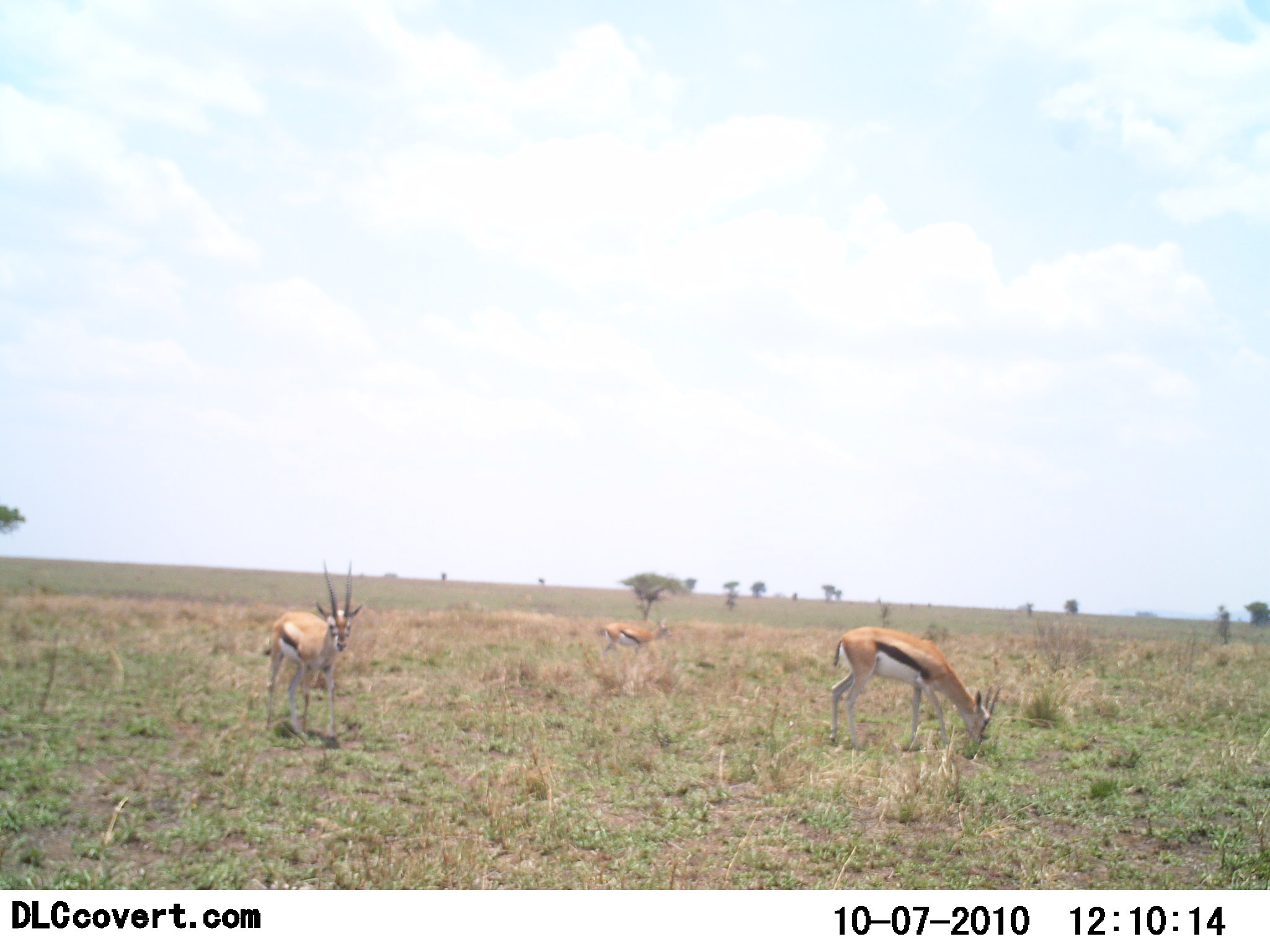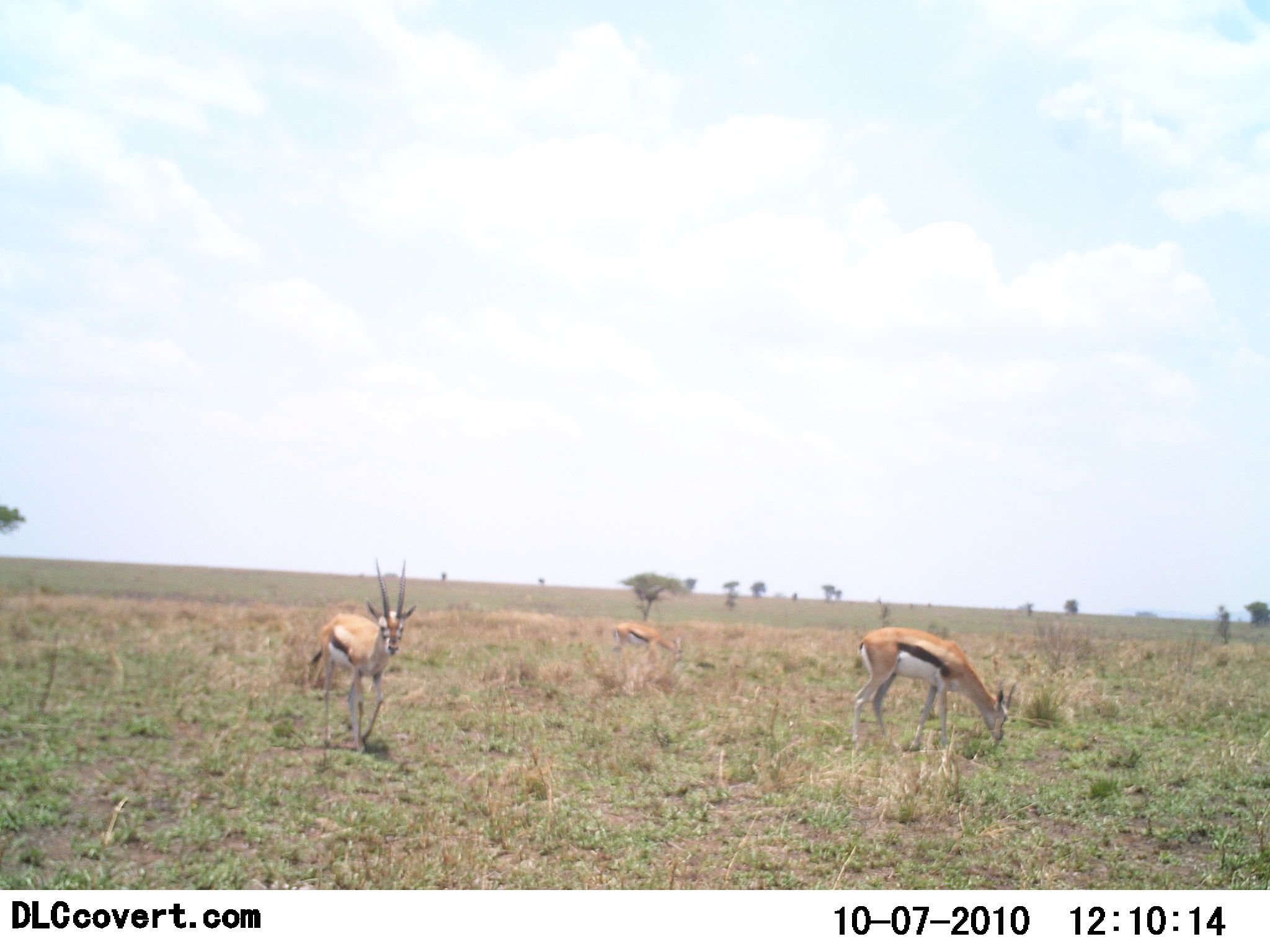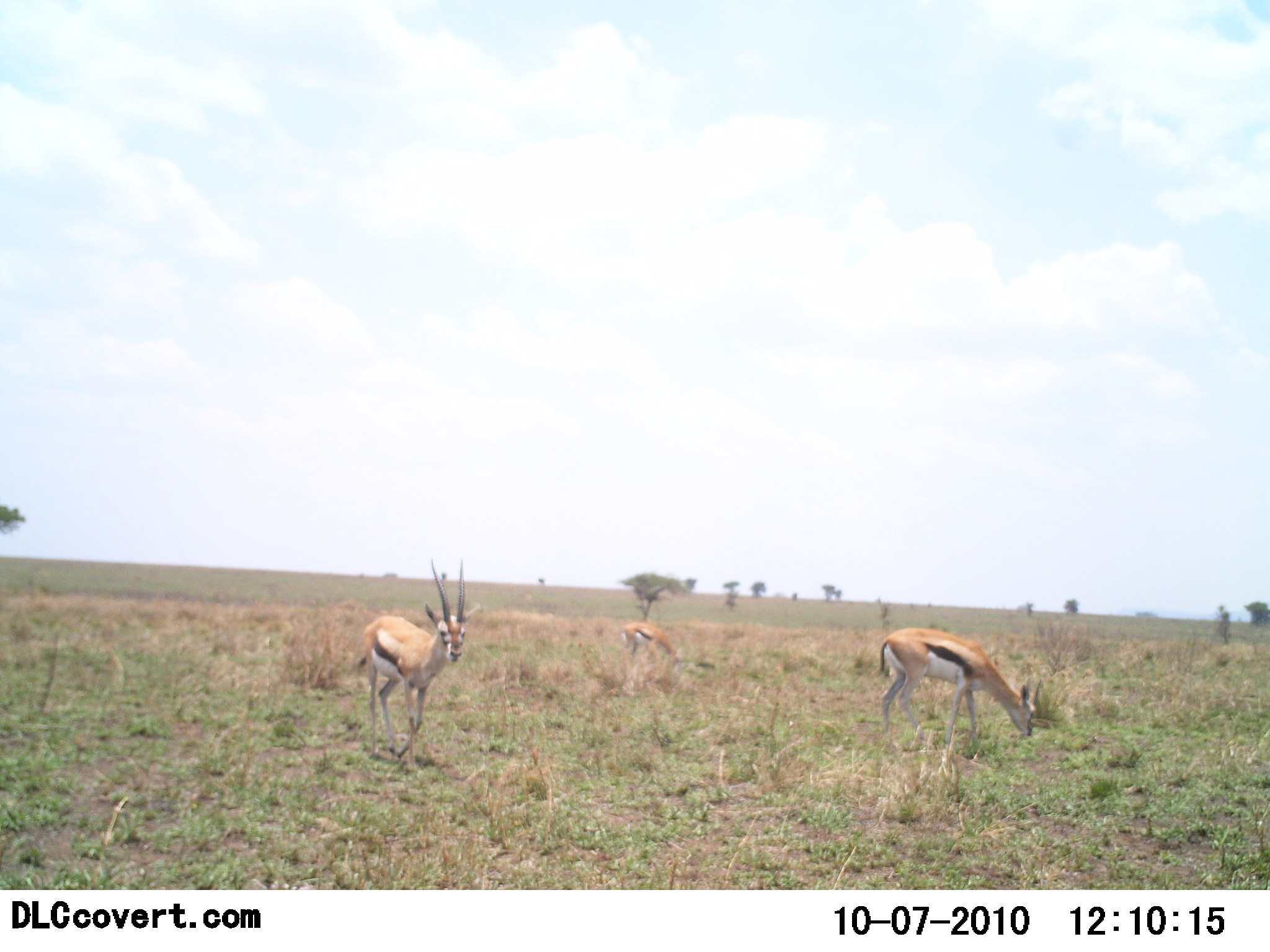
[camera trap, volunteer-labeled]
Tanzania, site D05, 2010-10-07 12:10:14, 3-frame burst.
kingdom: Animalia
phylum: Chordata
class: Mammalia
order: Artiodactyla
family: Bovidae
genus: Eudorcas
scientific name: Eudorcas thomsonii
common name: thomson's gazelle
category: gazellethomsons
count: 3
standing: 47%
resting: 0%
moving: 65%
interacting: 0%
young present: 0%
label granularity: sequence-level